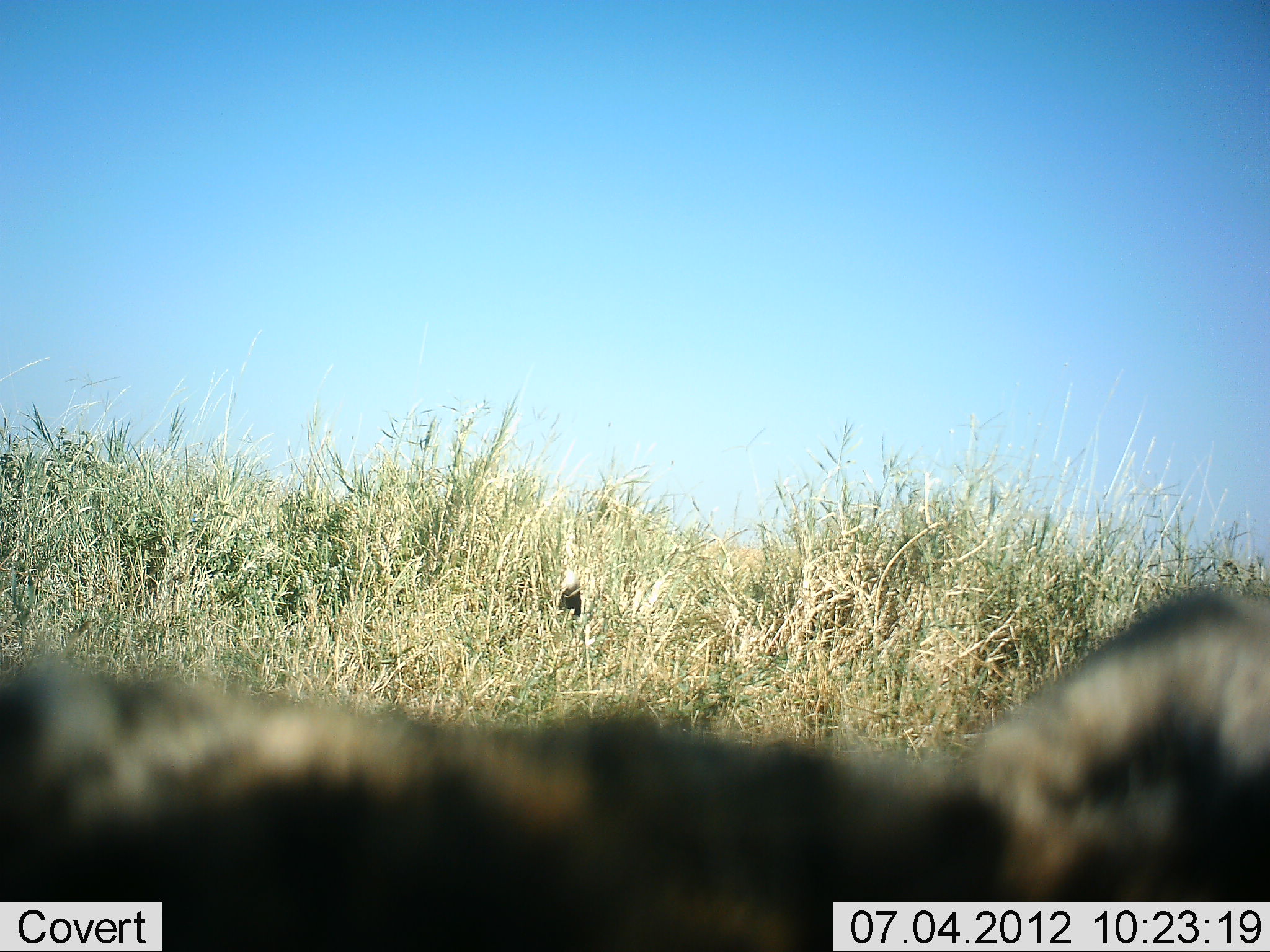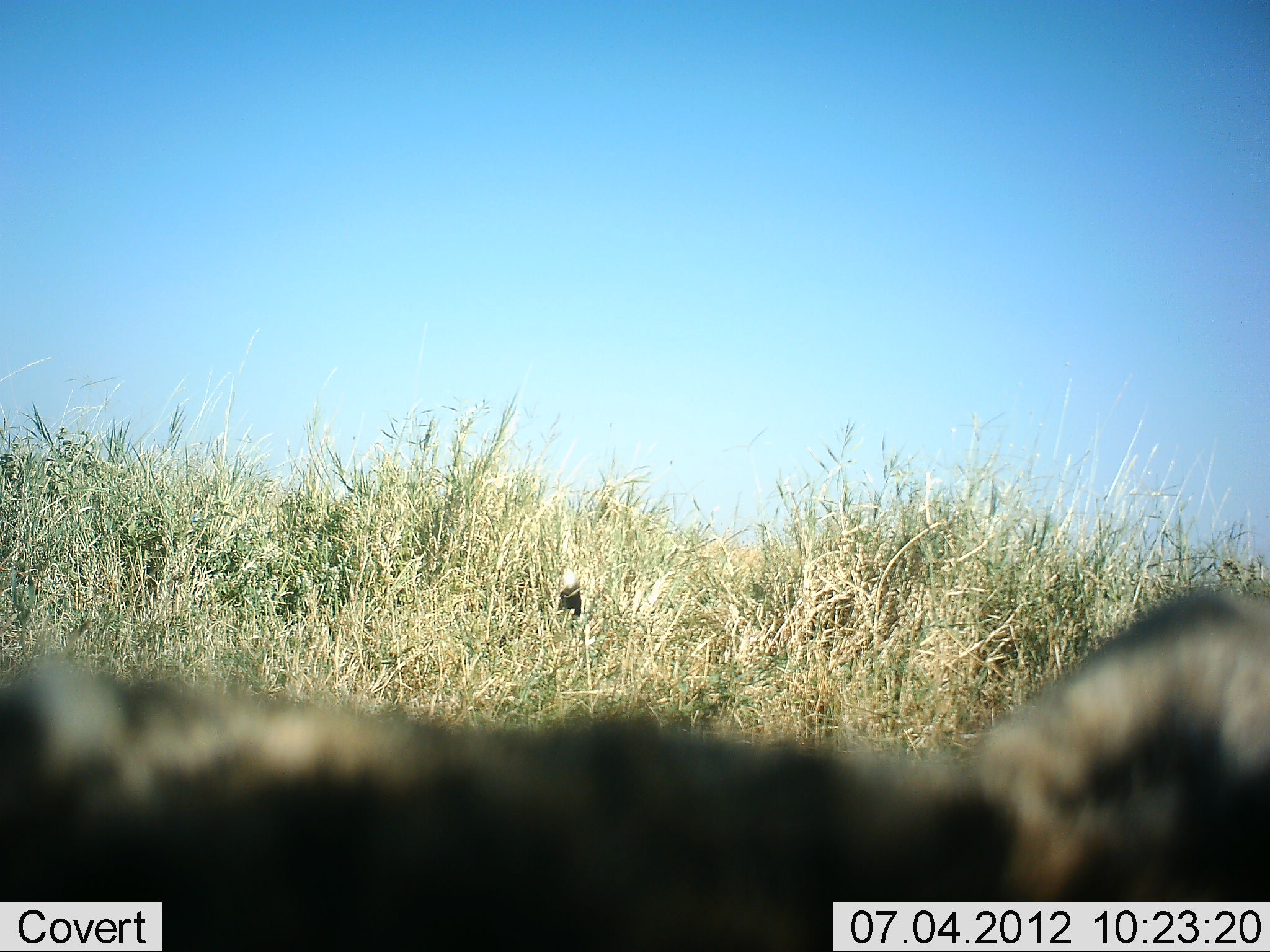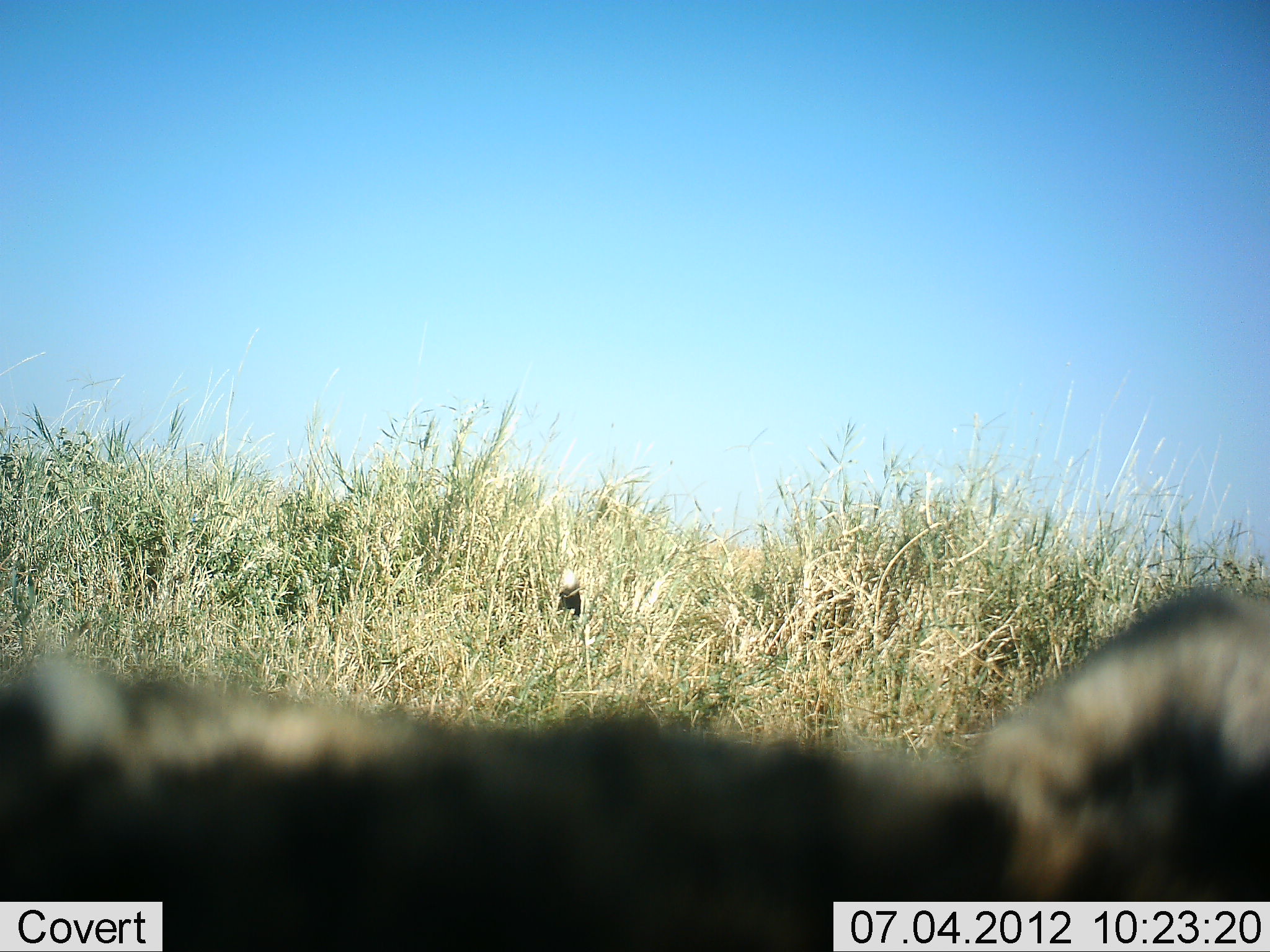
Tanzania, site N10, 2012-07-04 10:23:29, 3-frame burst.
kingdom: Animalia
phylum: Chordata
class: Mammalia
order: Carnivora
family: Hyaenidae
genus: Hyaena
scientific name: Hyaena hyaena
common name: striped hyena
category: hyenastriped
Hyenastriped (striped hyena) (Hyaena hyaena), count 1. Behavior (volunteer vote fractions): standing 75%, resting 25%, moving 0%, interacting 0%. Young present (vote fraction): 0%. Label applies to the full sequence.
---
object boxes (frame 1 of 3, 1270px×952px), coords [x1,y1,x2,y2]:
animal: [0,594,1269,952]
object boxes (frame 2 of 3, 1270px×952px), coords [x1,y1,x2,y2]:
animal: [0,590,1270,952]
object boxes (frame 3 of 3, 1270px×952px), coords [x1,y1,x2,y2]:
animal: [0,595,1269,952]